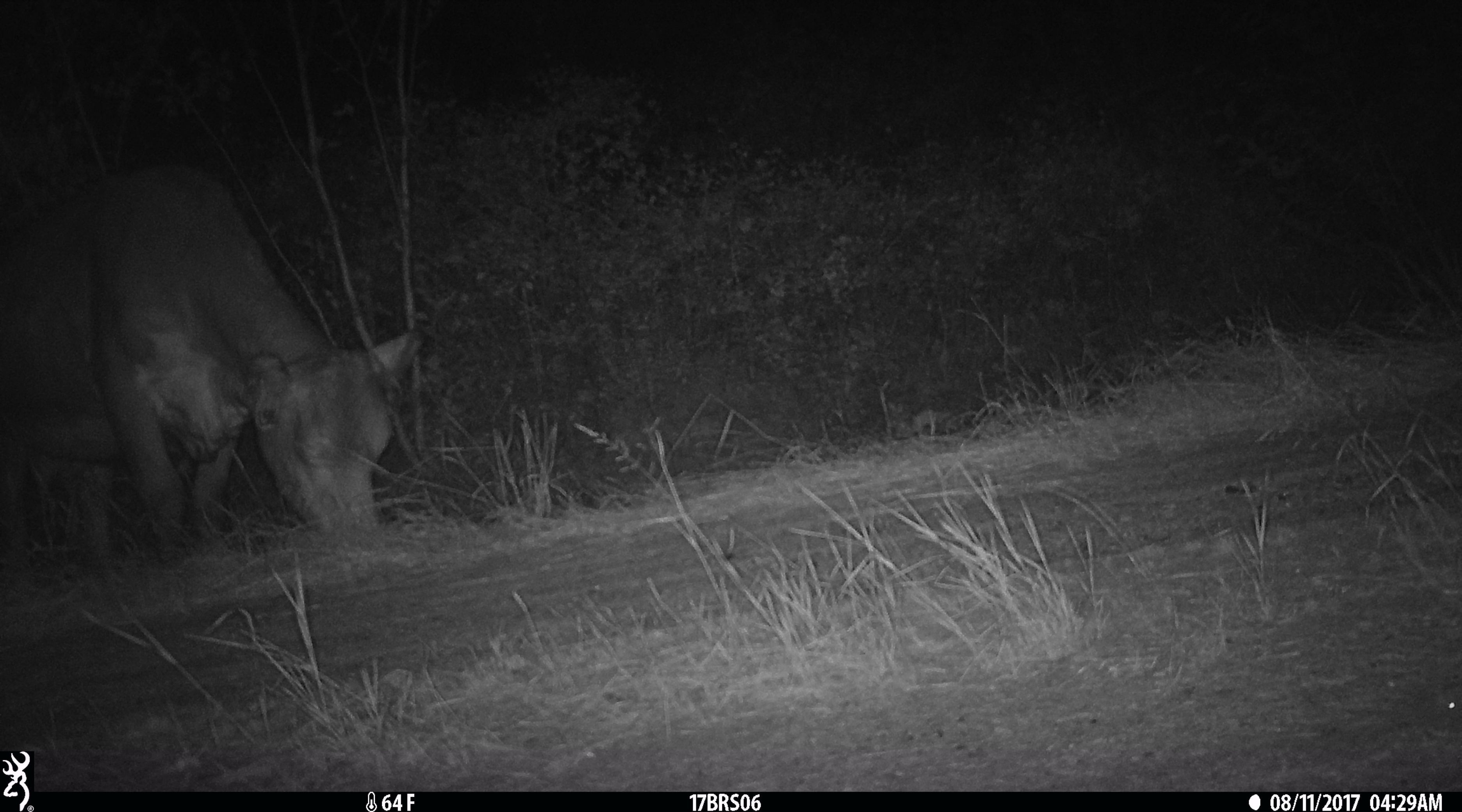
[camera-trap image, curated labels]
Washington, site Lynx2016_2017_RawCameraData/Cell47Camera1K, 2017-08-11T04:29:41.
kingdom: Animalia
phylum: Chordata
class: Mammalia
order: Artiodactyla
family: Bovidae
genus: Bos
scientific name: Bos taurus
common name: domestic cattle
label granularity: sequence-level